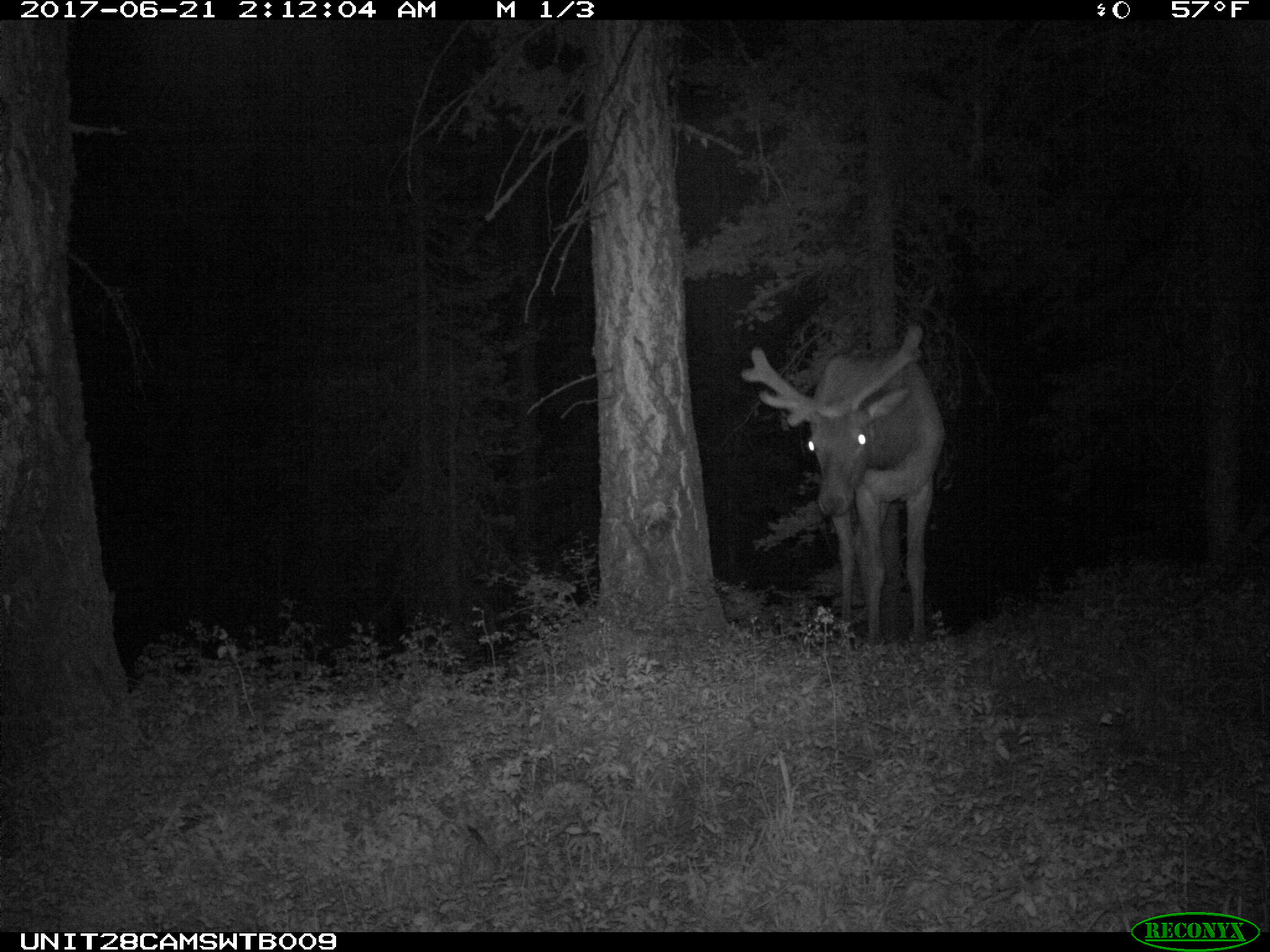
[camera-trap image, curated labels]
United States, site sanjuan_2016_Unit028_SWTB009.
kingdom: Animalia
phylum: Chordata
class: Mammalia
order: Artiodactyla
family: Cervidae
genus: Cervus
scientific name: Cervus elaphus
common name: red deer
Cervus elaphus (red deer).